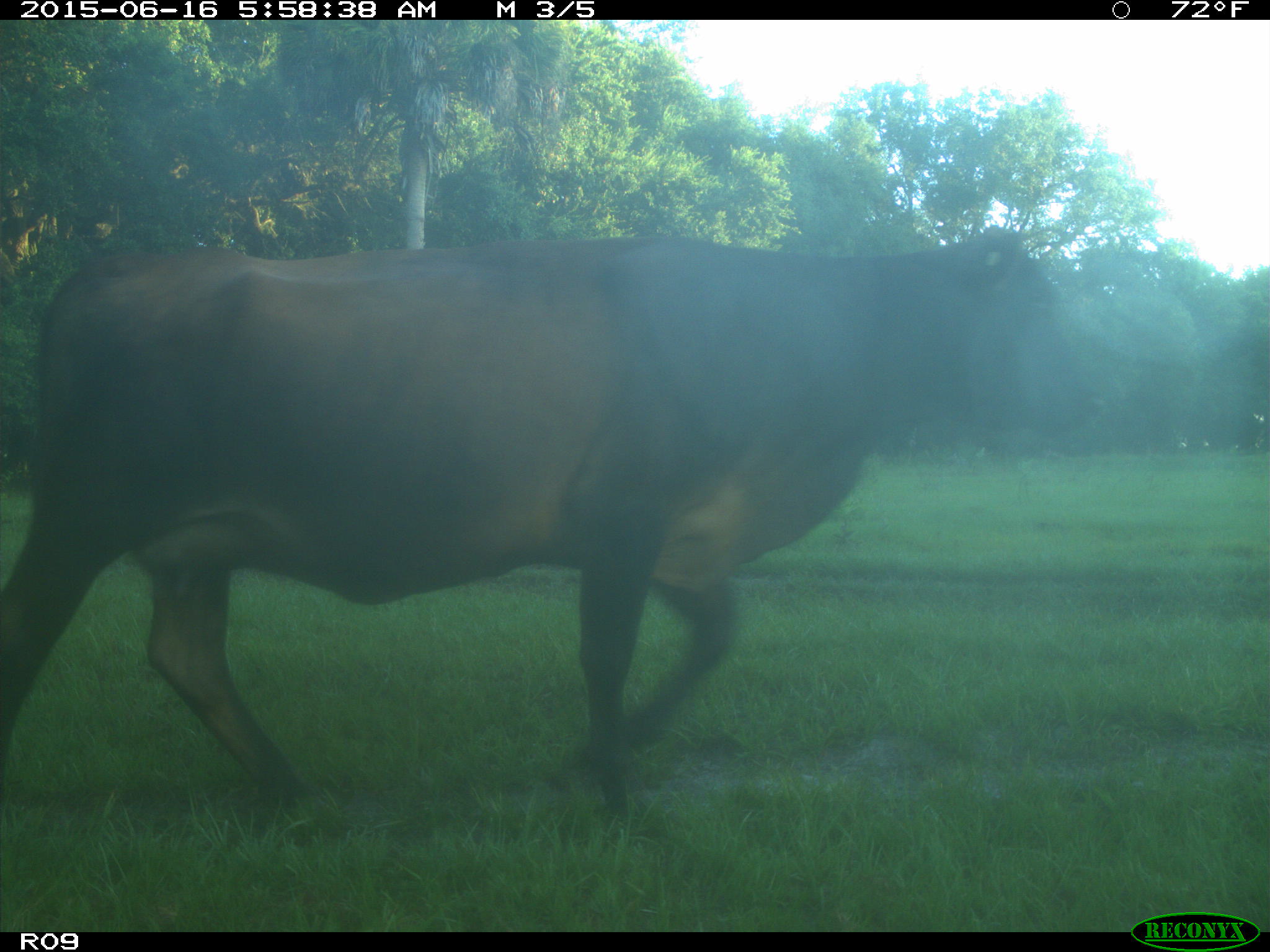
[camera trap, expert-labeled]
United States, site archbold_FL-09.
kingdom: Animalia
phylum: Chordata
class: Mammalia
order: Artiodactyla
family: Bovidae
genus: Bos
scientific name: Bos taurus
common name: domestic cow